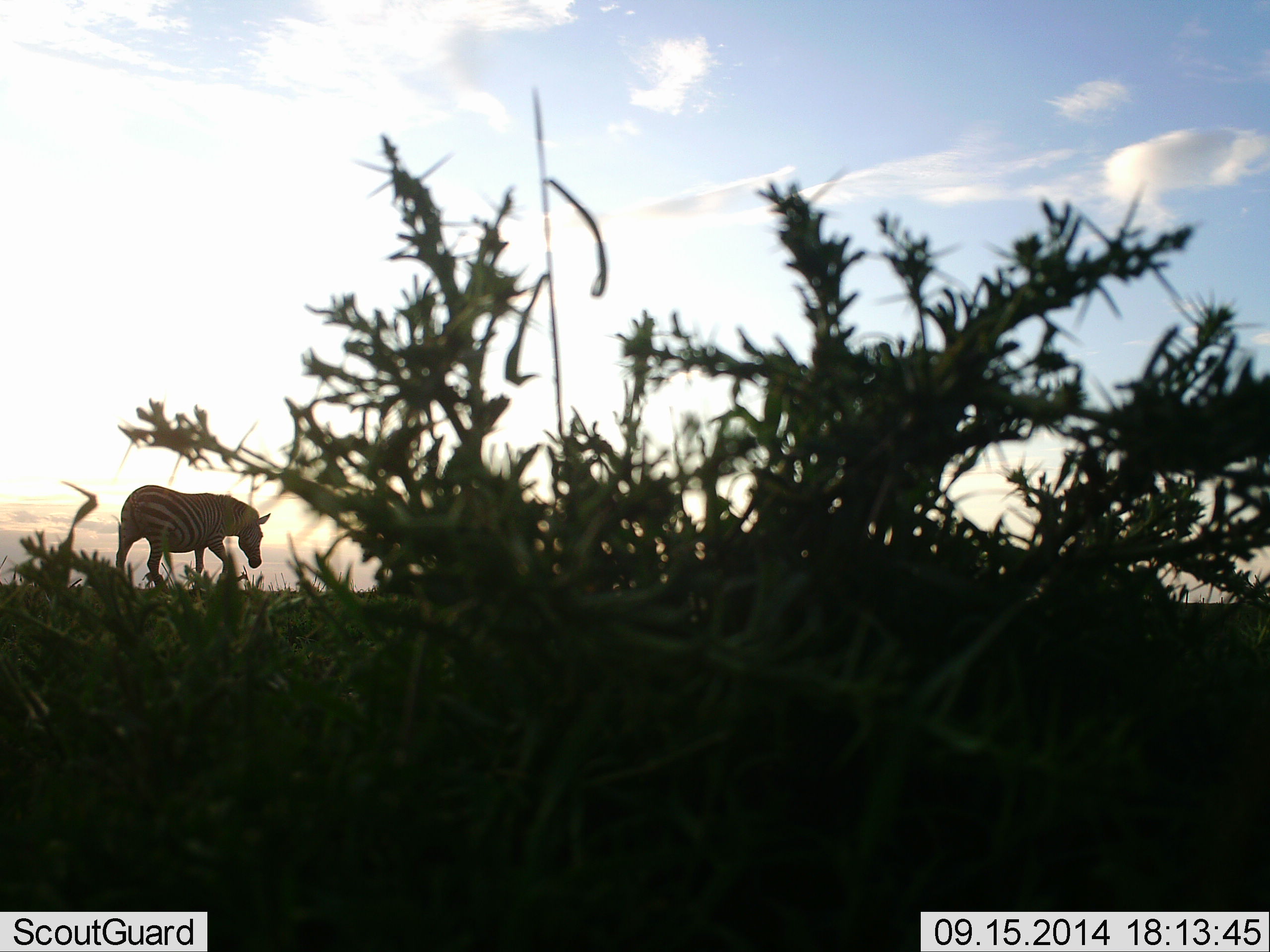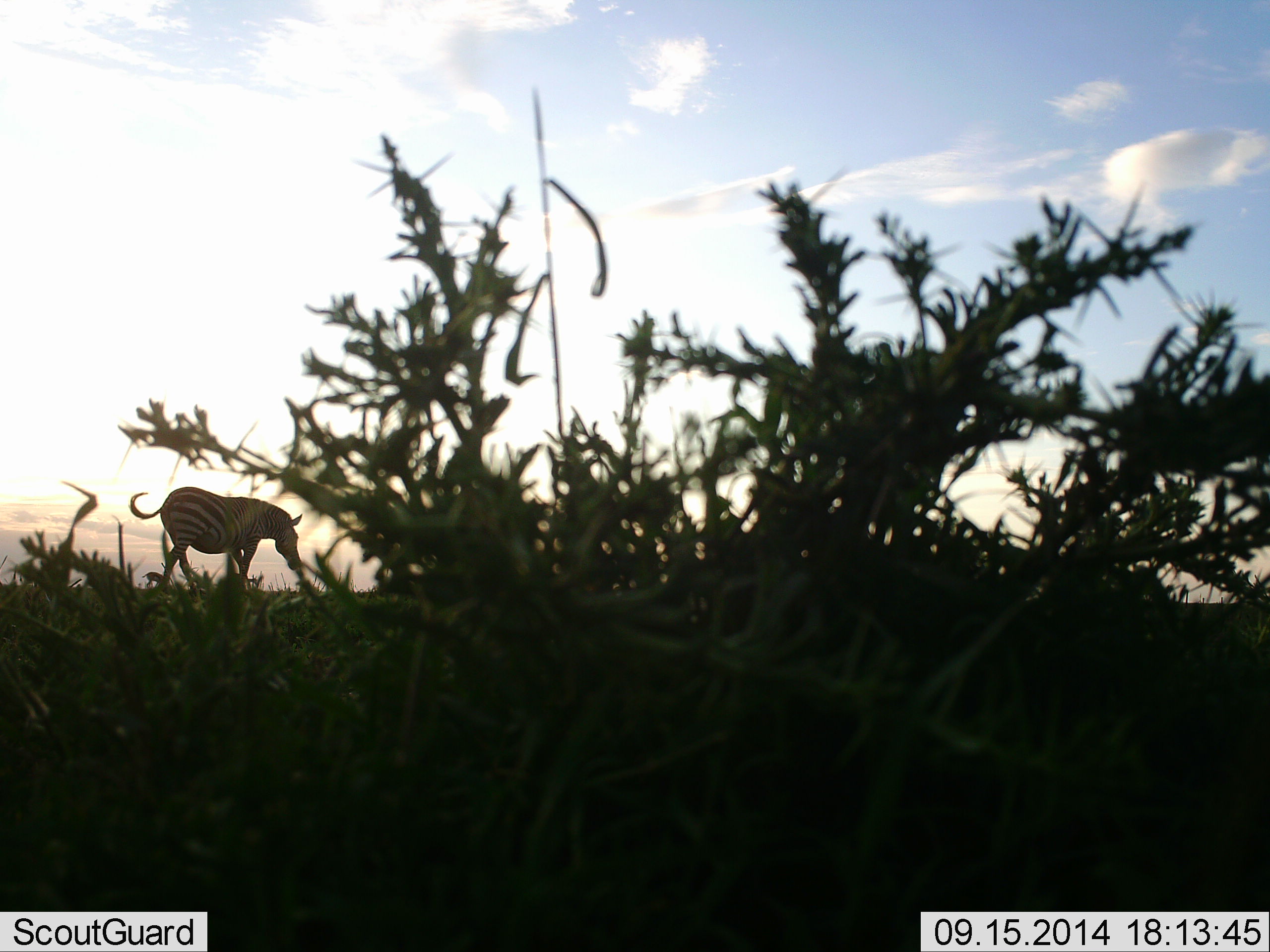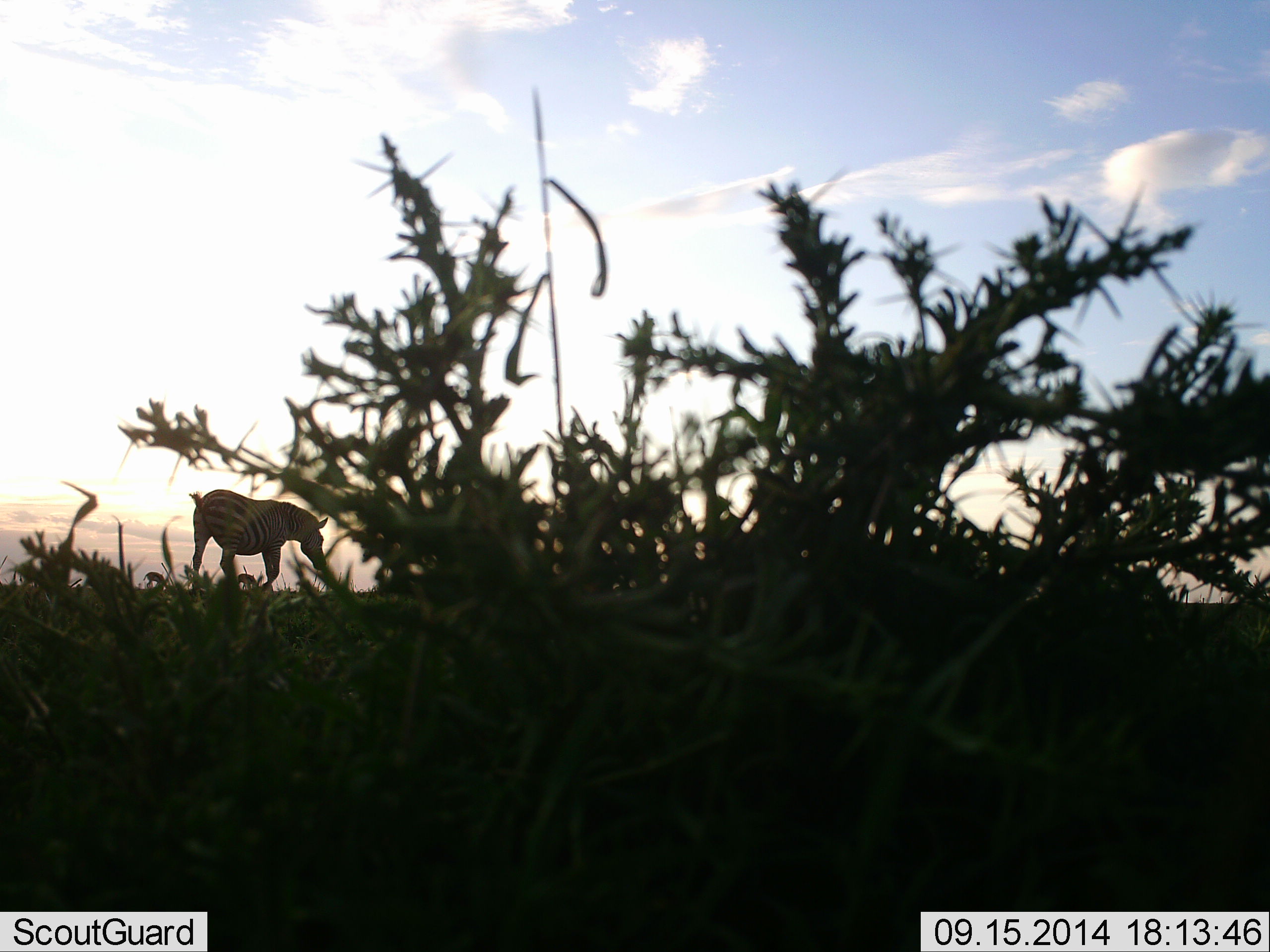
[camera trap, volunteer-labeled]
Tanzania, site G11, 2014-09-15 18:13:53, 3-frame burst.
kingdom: Animalia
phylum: Chordata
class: Mammalia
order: Perissodactyla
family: Equidae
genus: Equus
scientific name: Equus quagga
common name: plains zebra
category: zebra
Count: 1.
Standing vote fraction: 0%.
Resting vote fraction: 0%.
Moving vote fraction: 100%.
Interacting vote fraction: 0%.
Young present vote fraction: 0%.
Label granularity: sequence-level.